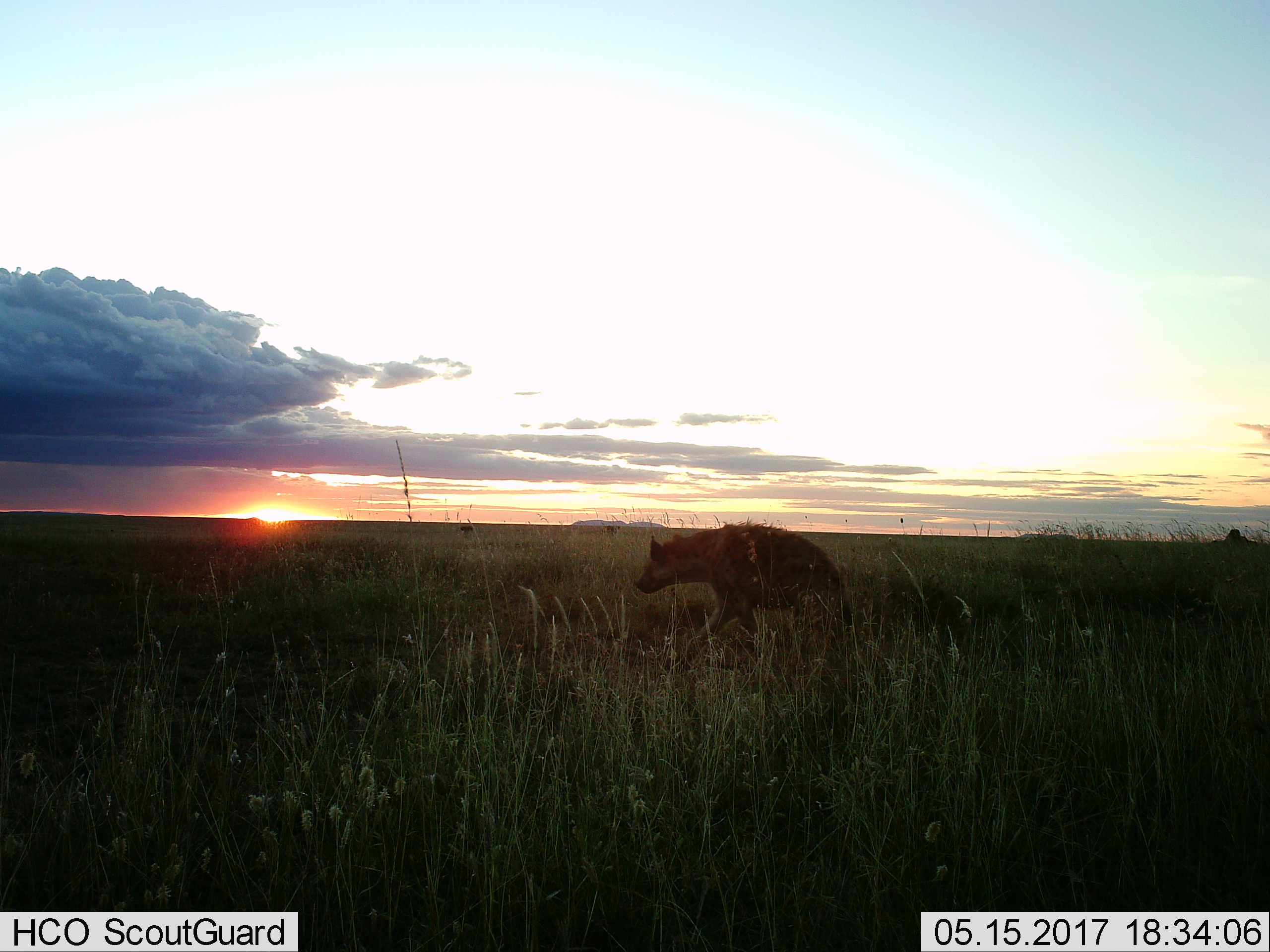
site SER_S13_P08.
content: unidentified animal